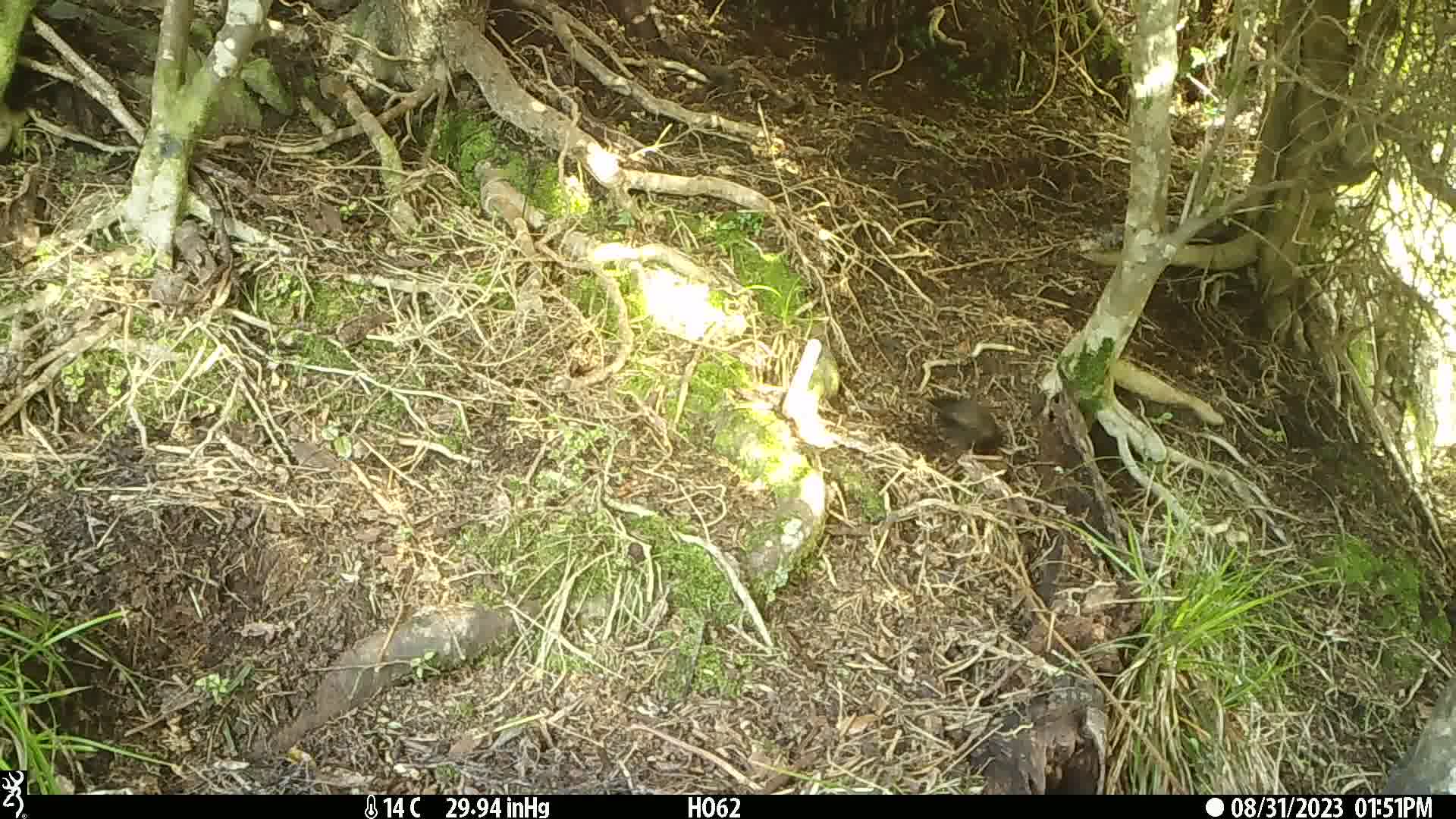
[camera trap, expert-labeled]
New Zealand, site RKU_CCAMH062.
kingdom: Animalia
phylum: Chordata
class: Aves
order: Passeriformes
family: Turdidae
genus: Turdus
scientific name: Turdus merula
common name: eurasian blackbird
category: blackbird